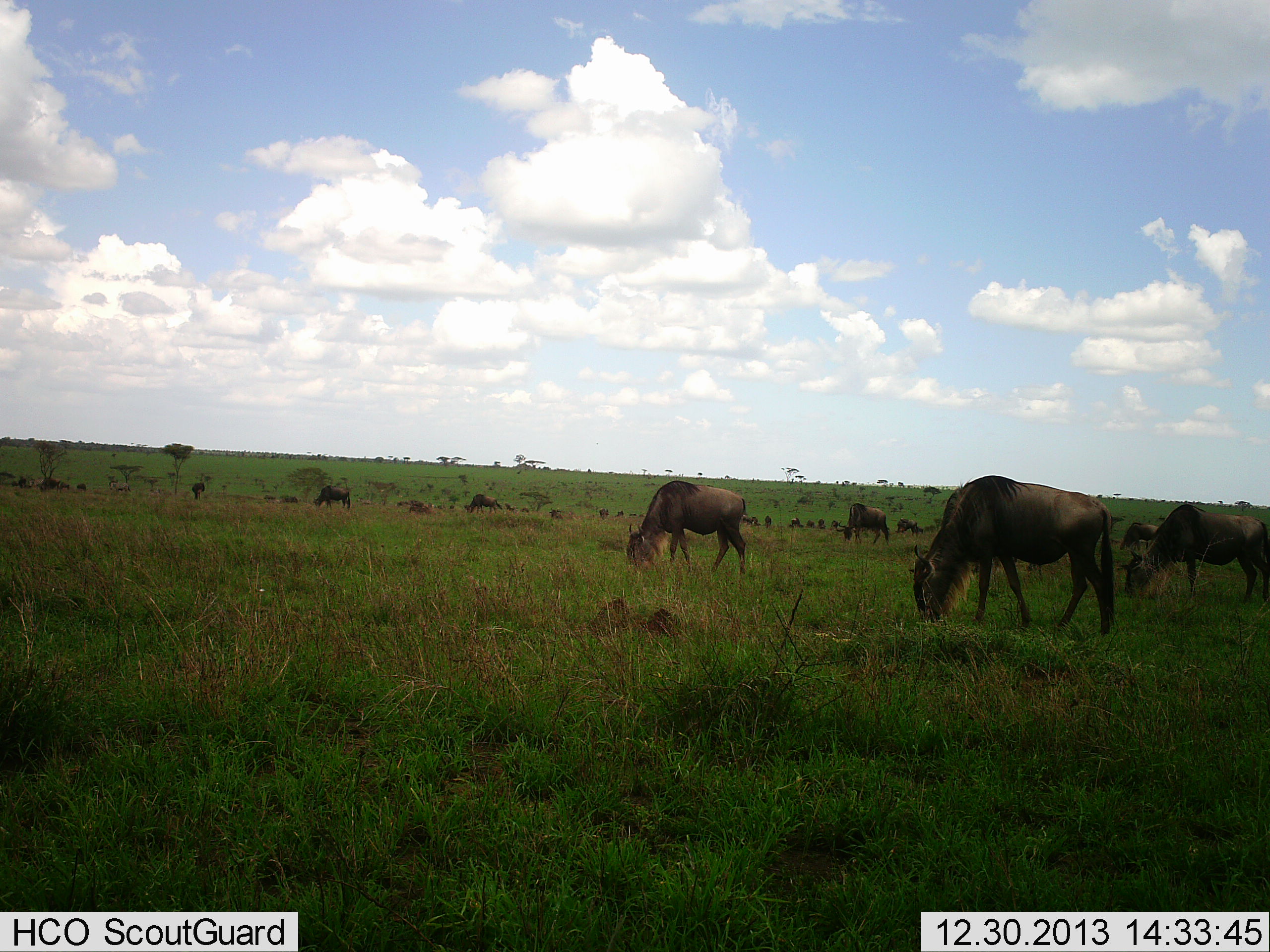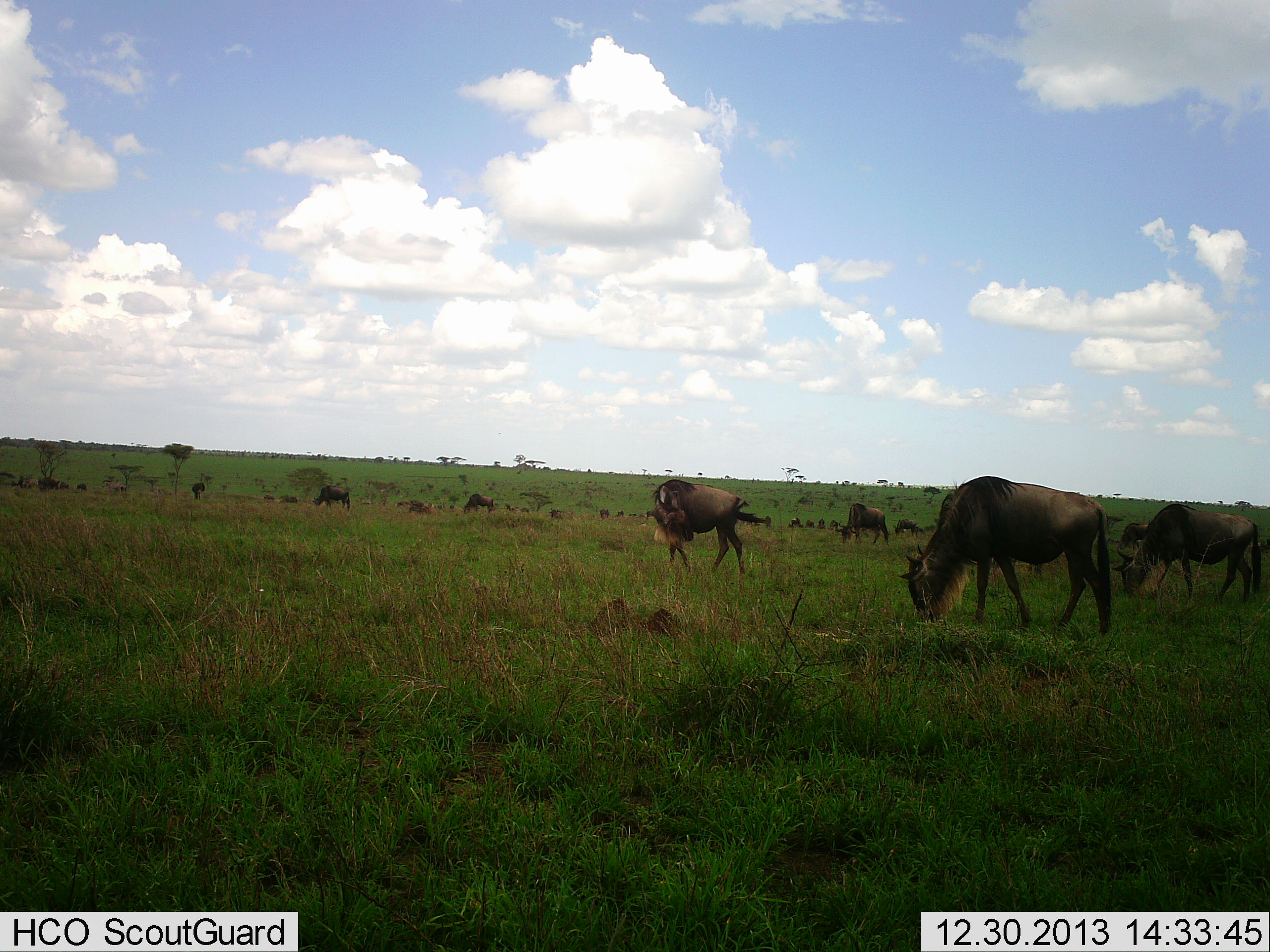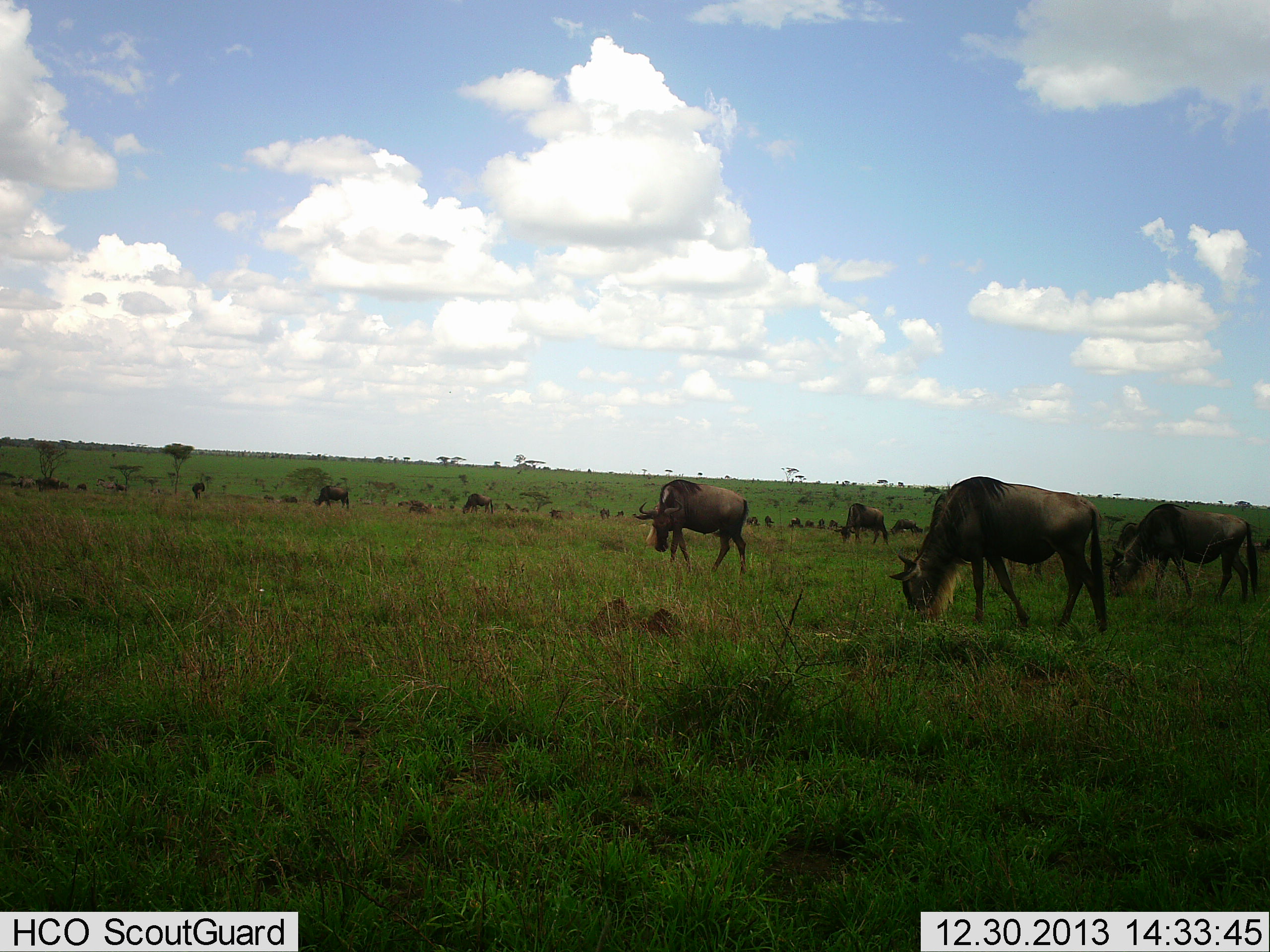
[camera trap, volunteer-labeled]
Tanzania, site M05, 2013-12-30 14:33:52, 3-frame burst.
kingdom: Animalia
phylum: Chordata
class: Mammalia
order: Artiodactyla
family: Bovidae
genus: Connochaetes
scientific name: Connochaetes taurinus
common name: blue wildebeest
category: wildebeest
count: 11-50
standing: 30%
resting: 0%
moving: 40%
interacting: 0%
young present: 10%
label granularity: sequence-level